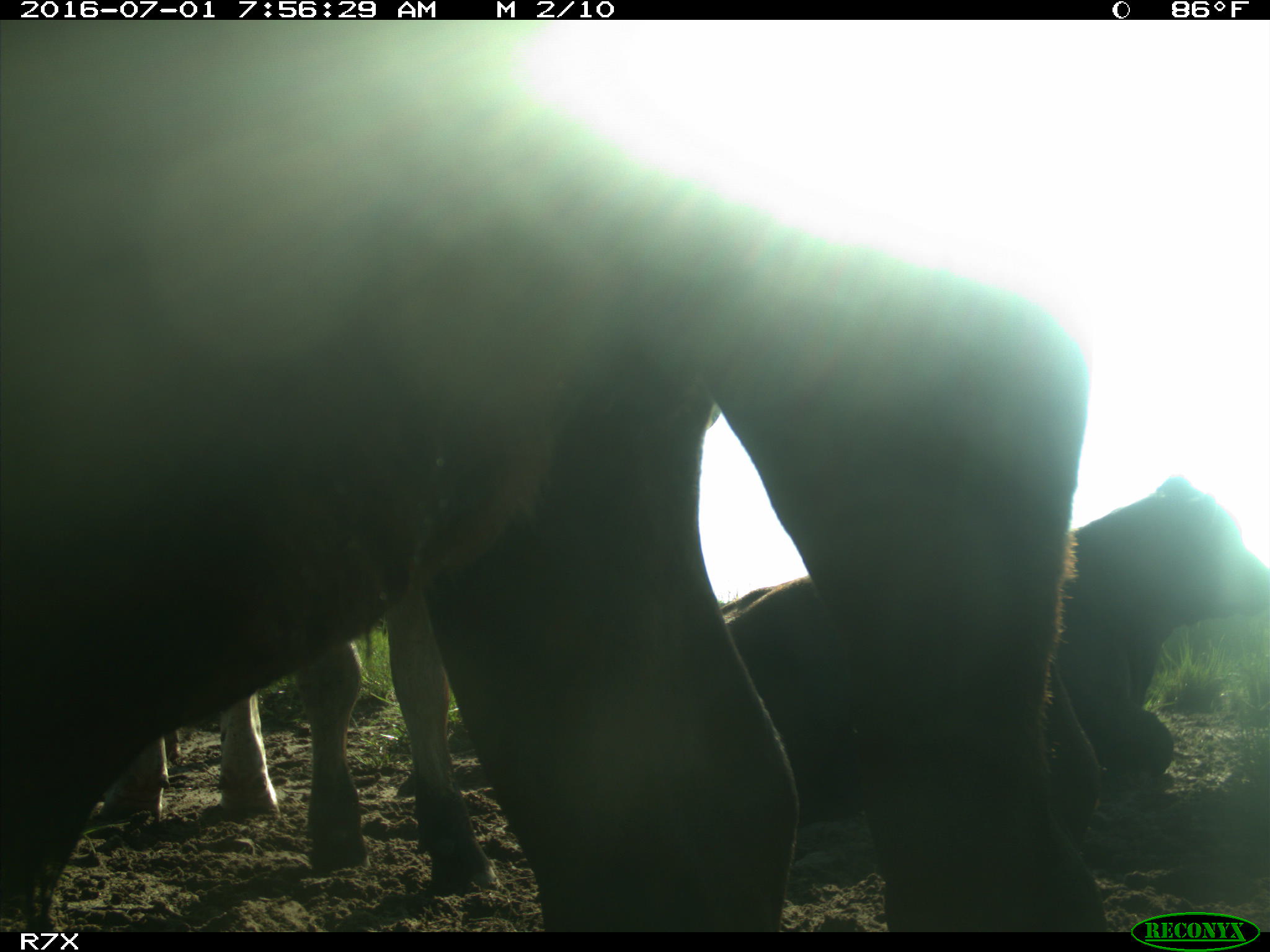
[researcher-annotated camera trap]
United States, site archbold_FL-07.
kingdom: Animalia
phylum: Chordata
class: Mammalia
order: Artiodactyla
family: Bovidae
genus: Bos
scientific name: Bos taurus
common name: domestic cow